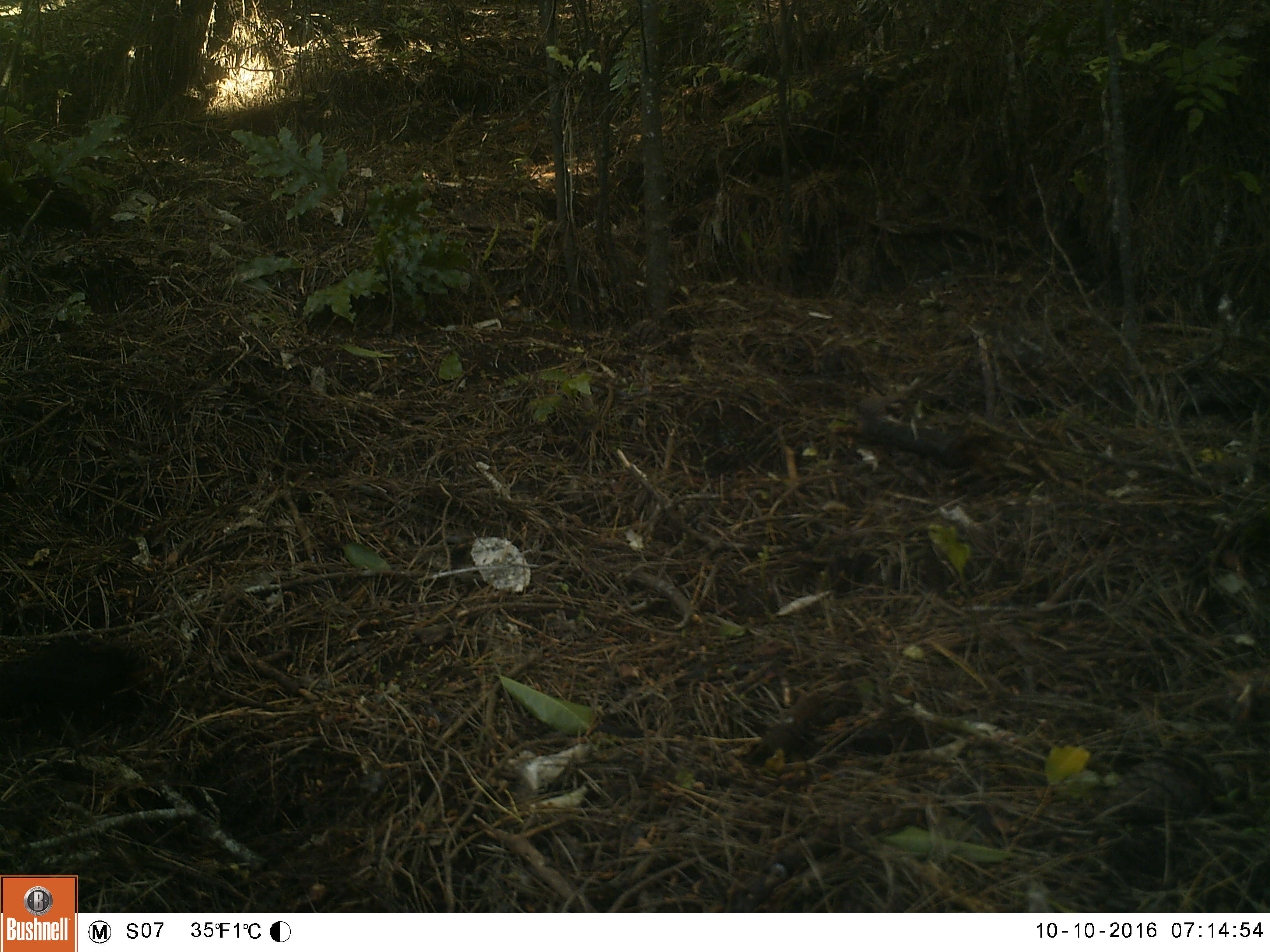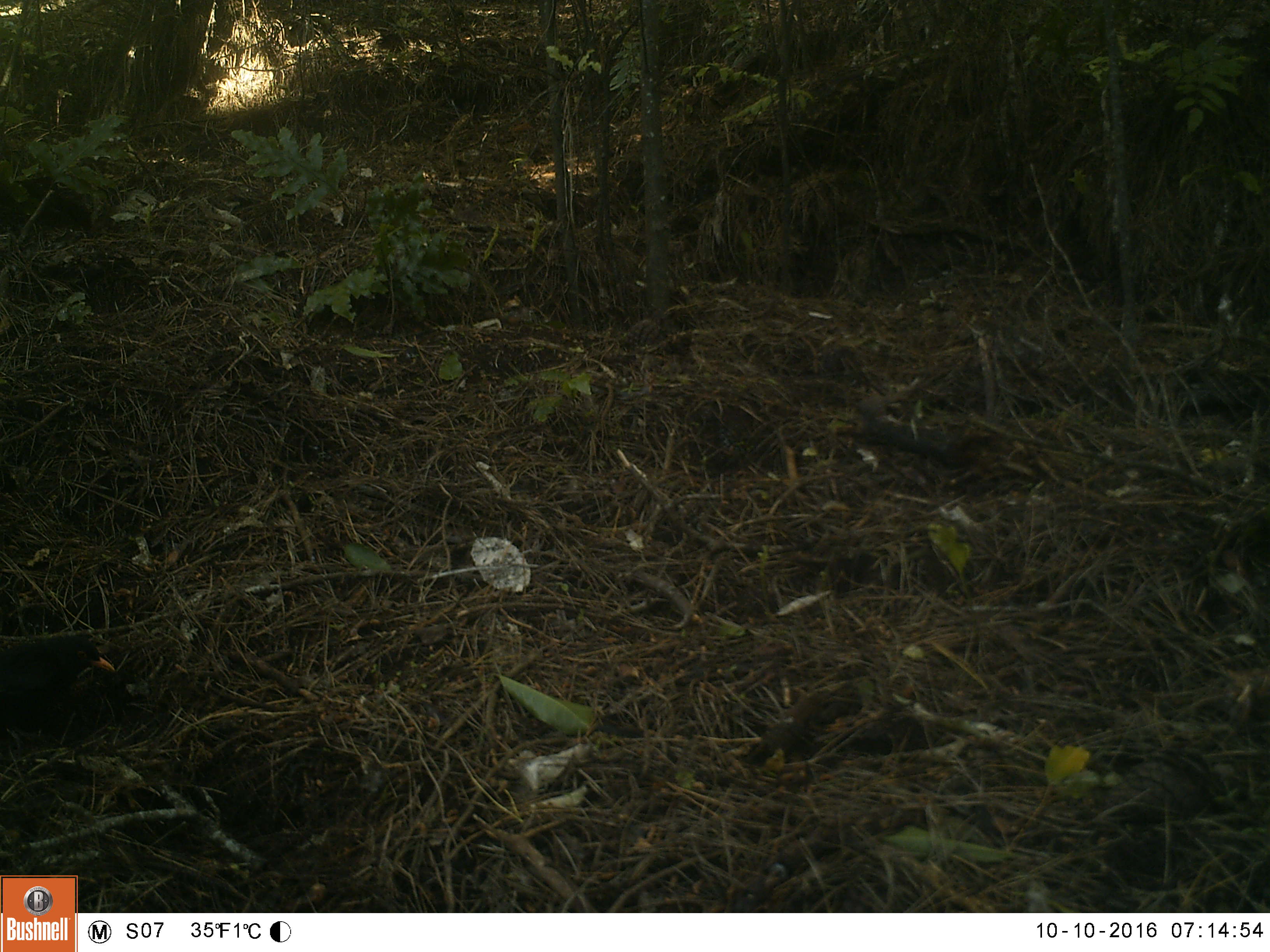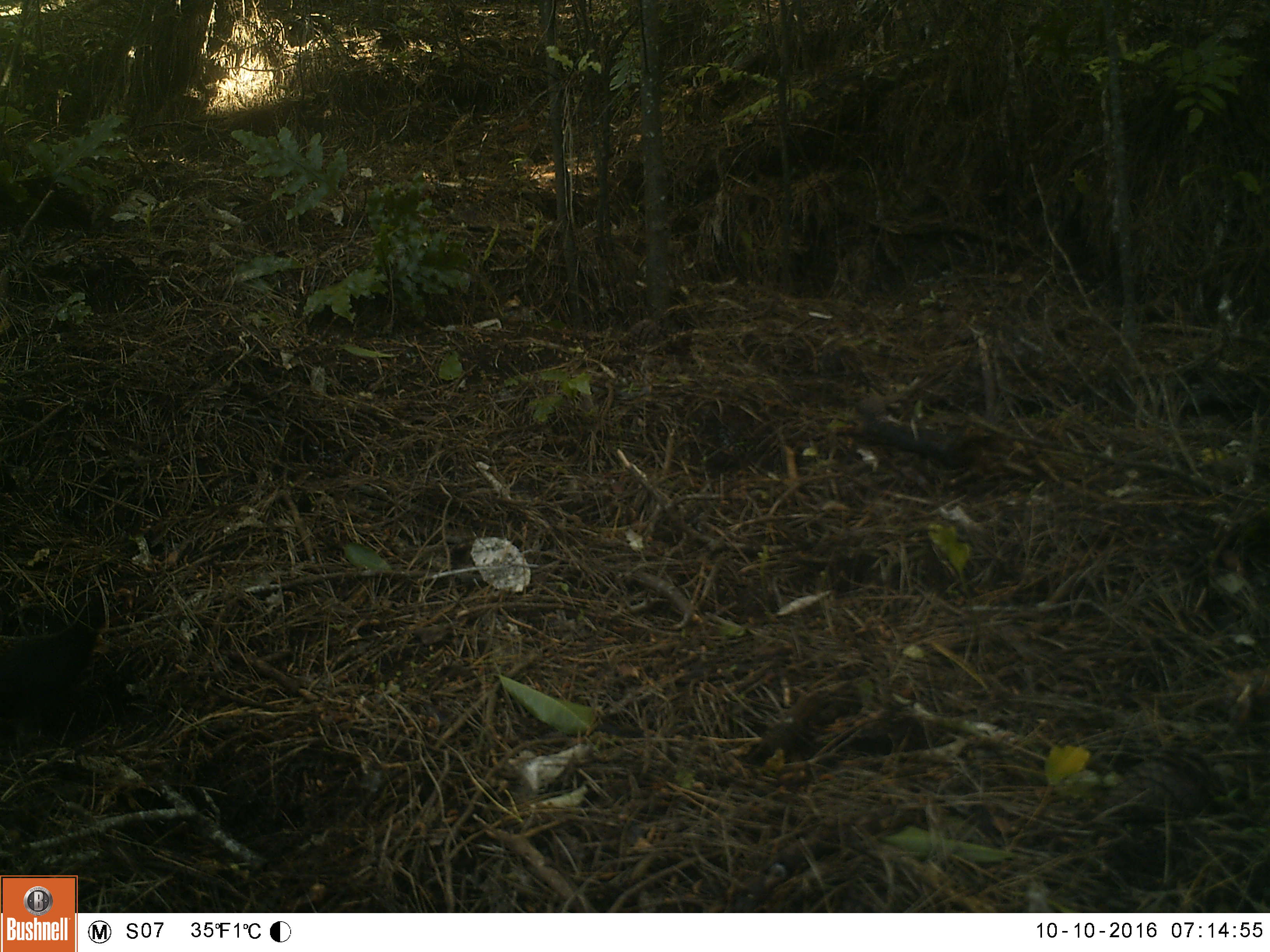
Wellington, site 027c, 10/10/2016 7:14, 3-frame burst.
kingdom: Animalia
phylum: Chordata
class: Aves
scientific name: Aves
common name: bird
Bird (Aves).